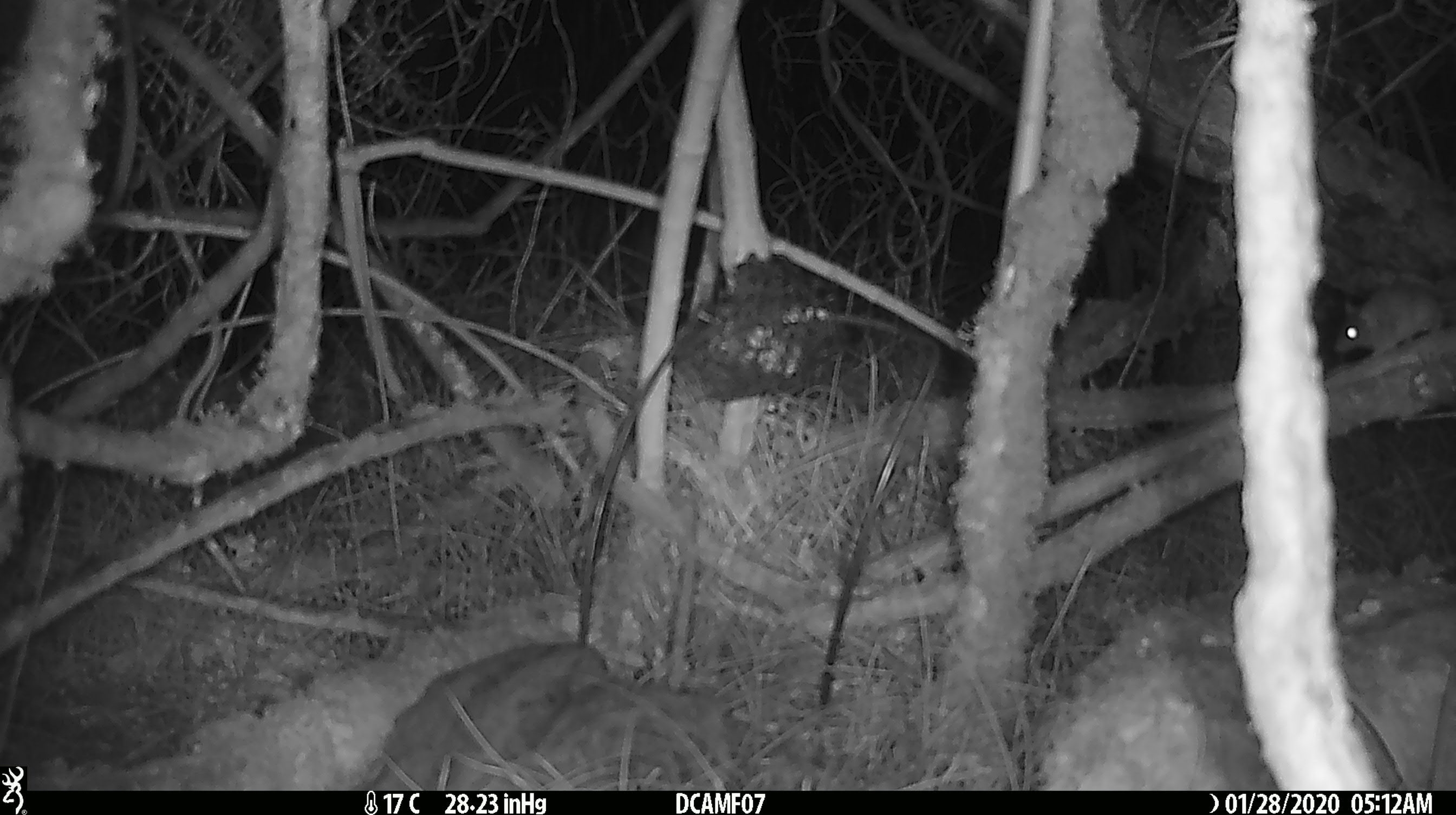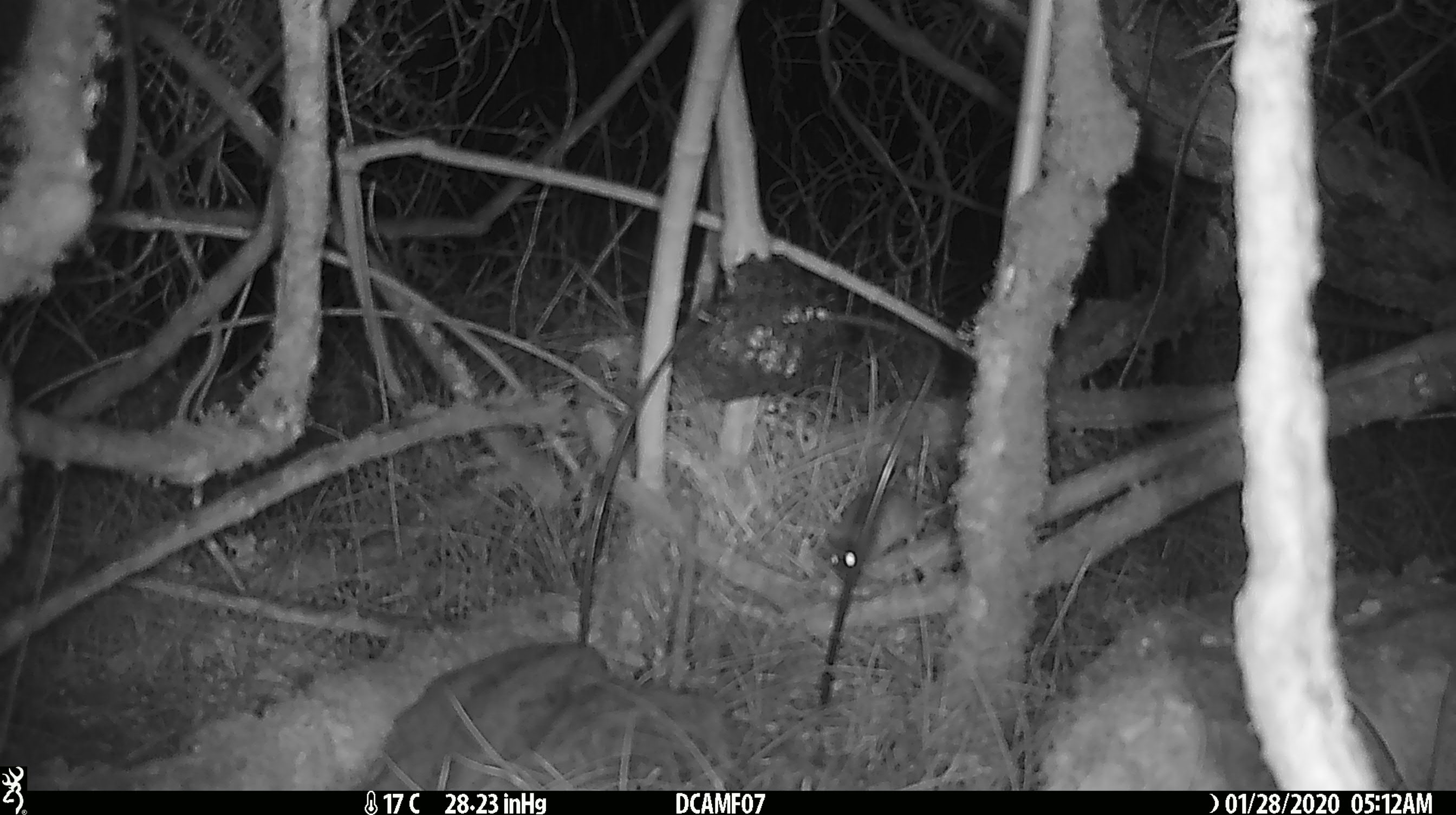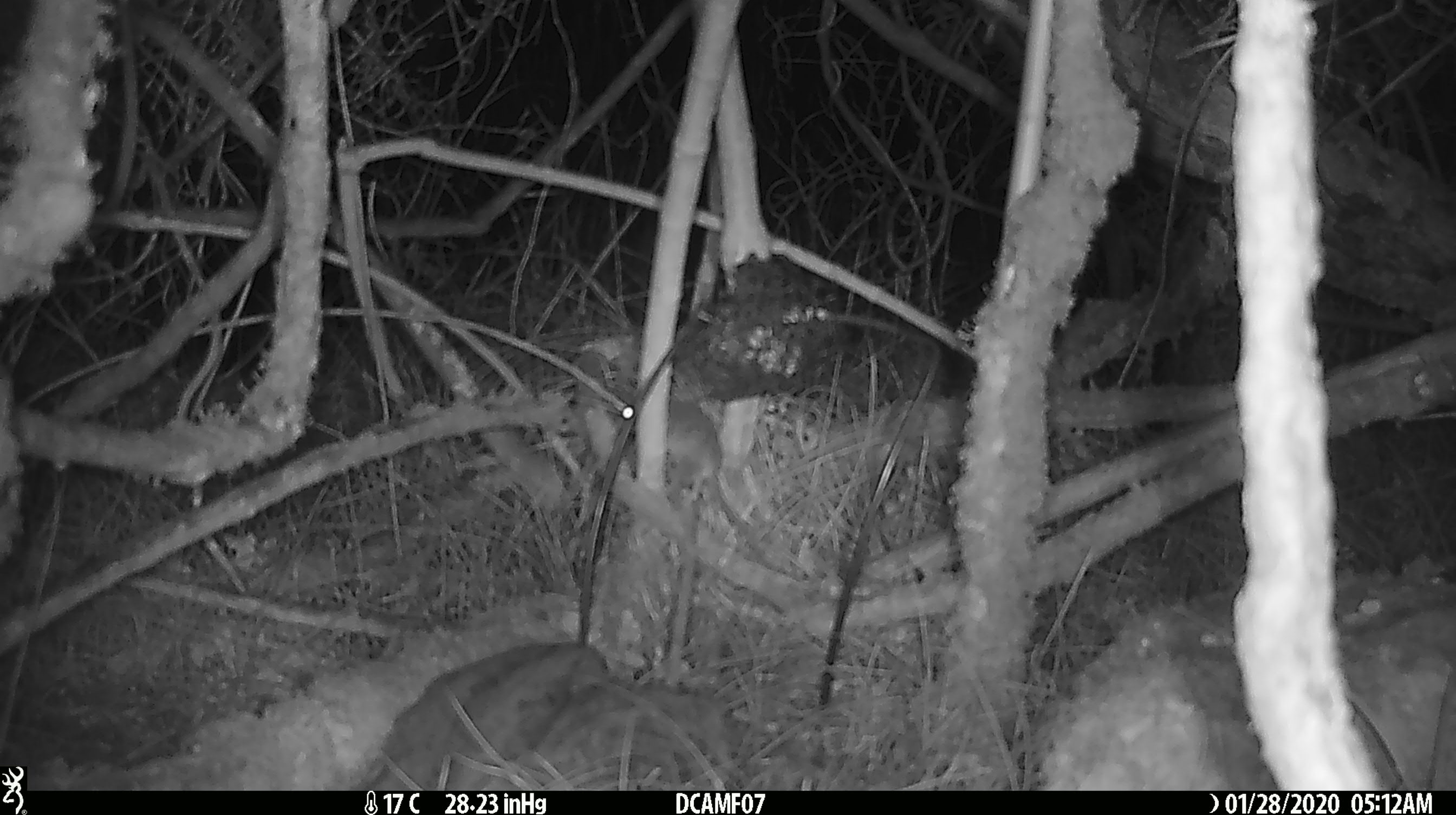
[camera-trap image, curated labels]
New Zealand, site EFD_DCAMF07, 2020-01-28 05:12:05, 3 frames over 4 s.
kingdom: Animalia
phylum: Chordata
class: Mammalia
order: Rodentia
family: Muridae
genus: Mus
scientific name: Mus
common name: mouse